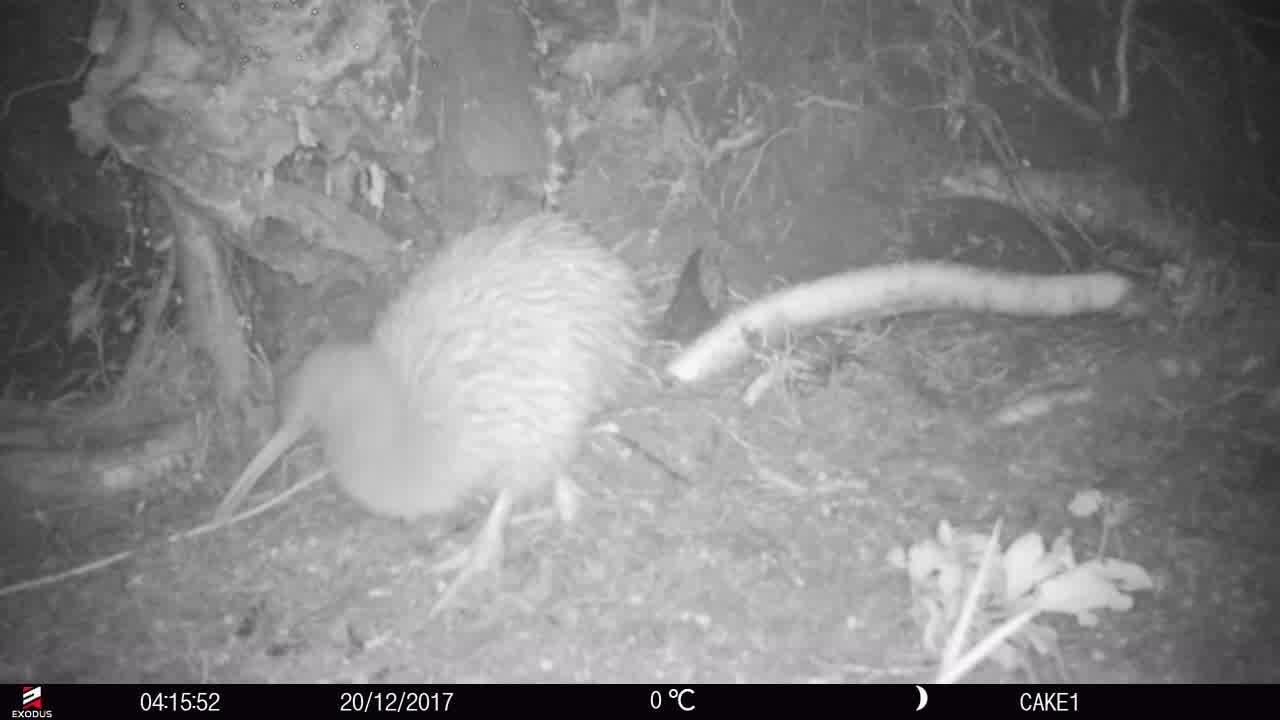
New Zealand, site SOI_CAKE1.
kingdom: Animalia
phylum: Chordata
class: Aves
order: Apterygiformes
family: Apterygidae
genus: Apteryx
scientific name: Apteryx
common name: kiwi